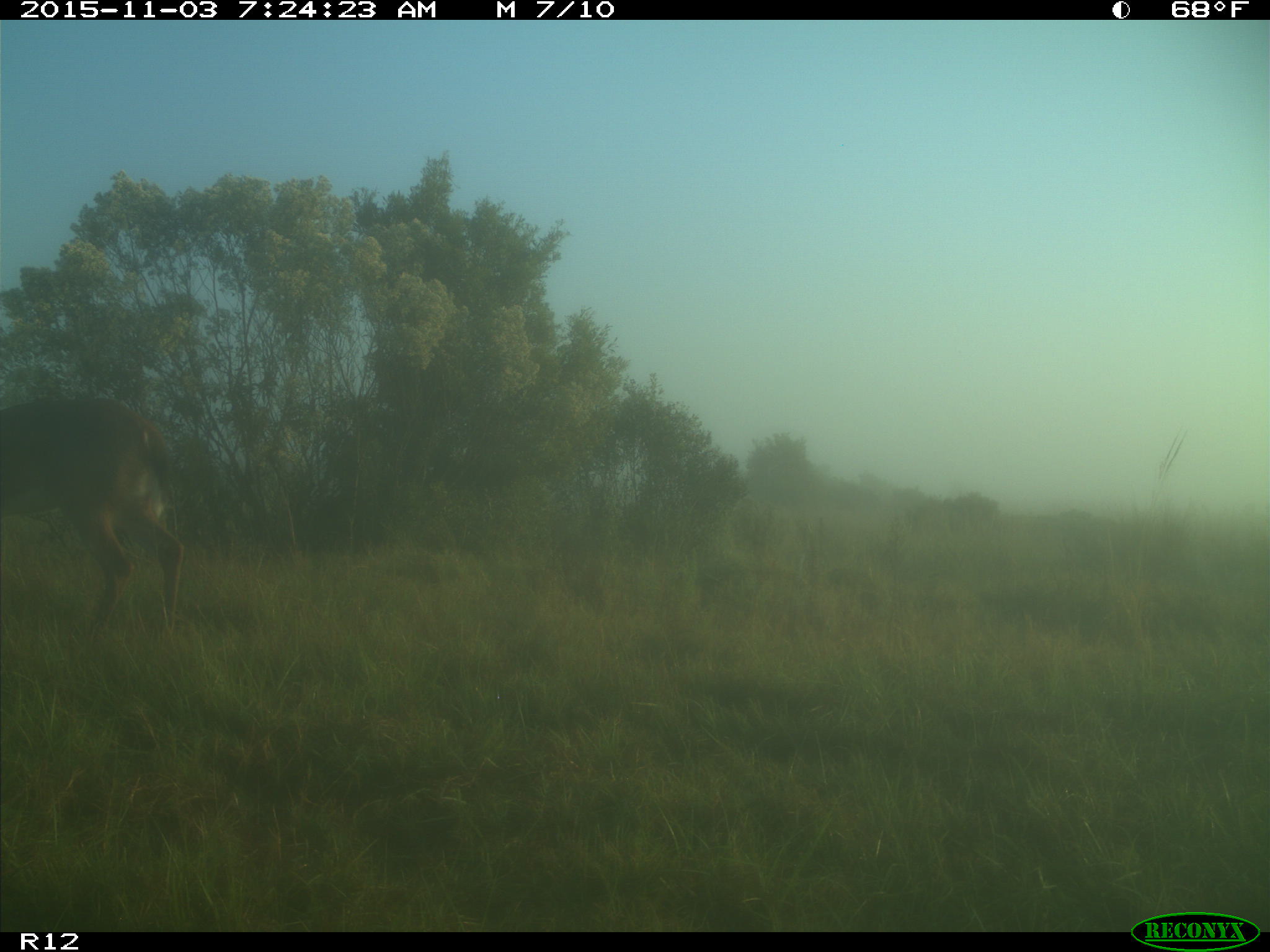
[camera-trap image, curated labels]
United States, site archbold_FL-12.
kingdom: Animalia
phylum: Chordata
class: Mammalia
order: Artiodactyla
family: Cervidae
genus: Odocoileus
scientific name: Odocoileus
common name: deer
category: unidentified deer